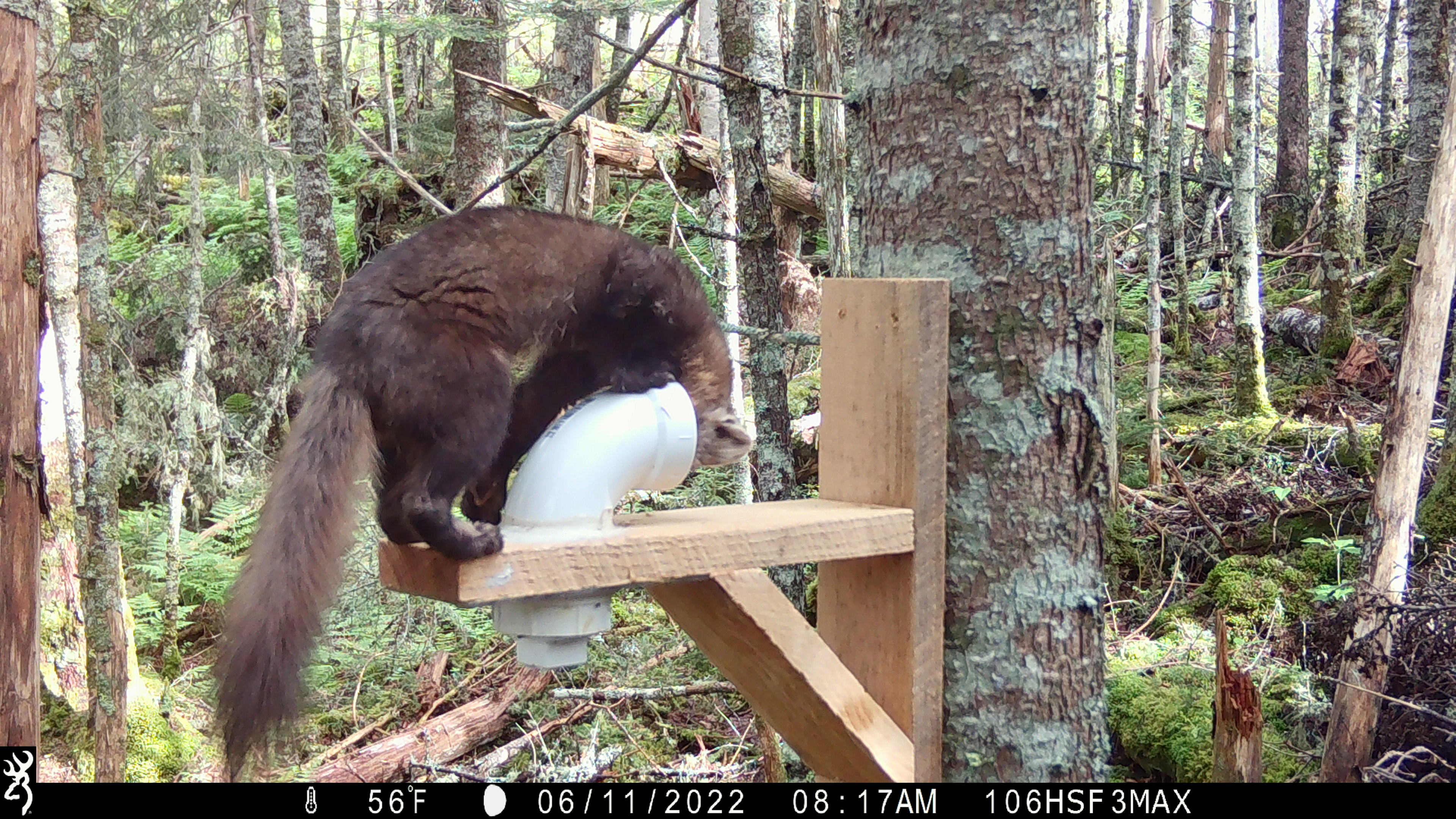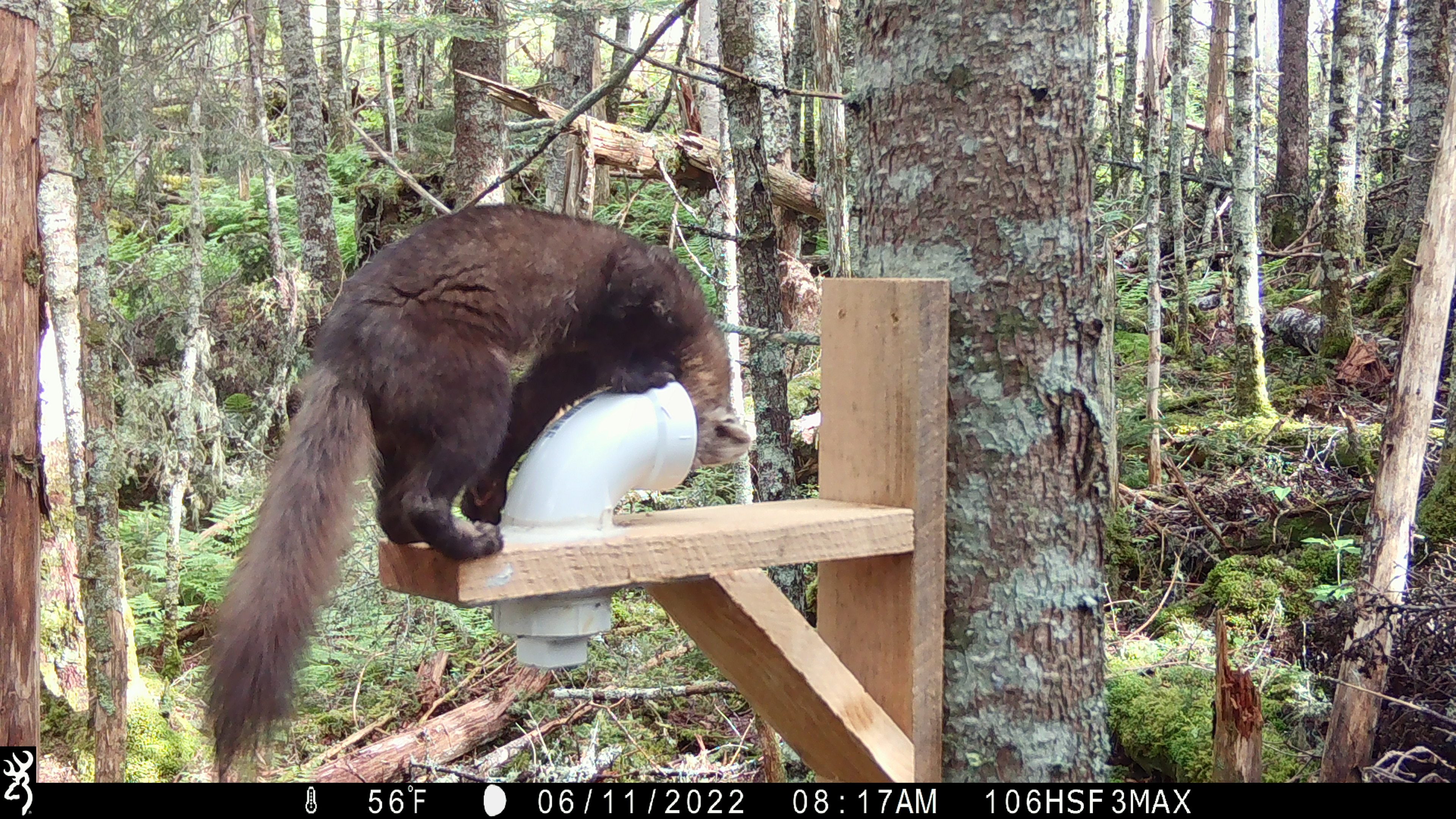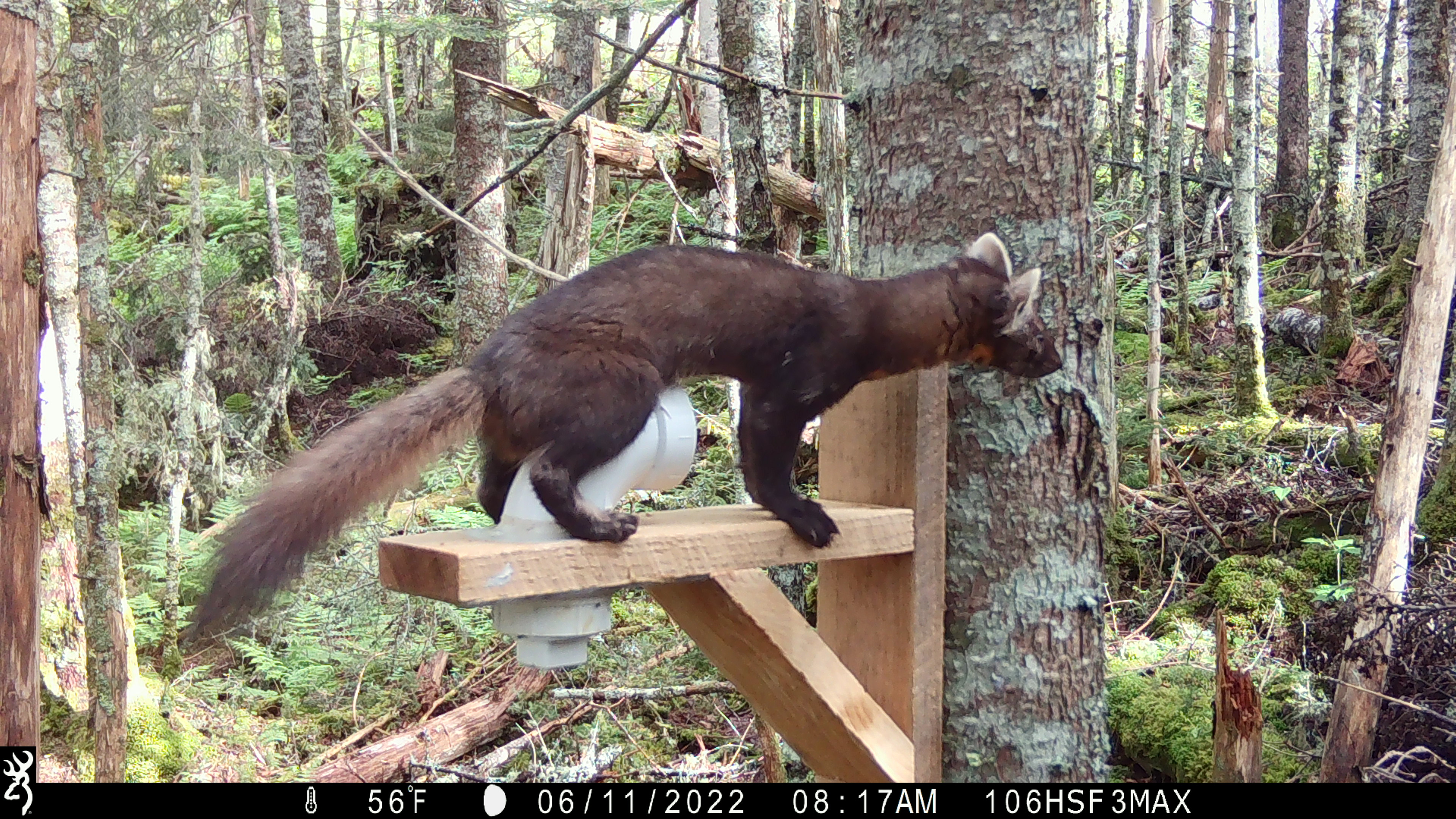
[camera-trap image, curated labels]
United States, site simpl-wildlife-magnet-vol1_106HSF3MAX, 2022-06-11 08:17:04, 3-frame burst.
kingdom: Animalia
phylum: Chordata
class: Mammalia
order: Carnivora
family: Mustelidae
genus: Martes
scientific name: Martes americana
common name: american marten